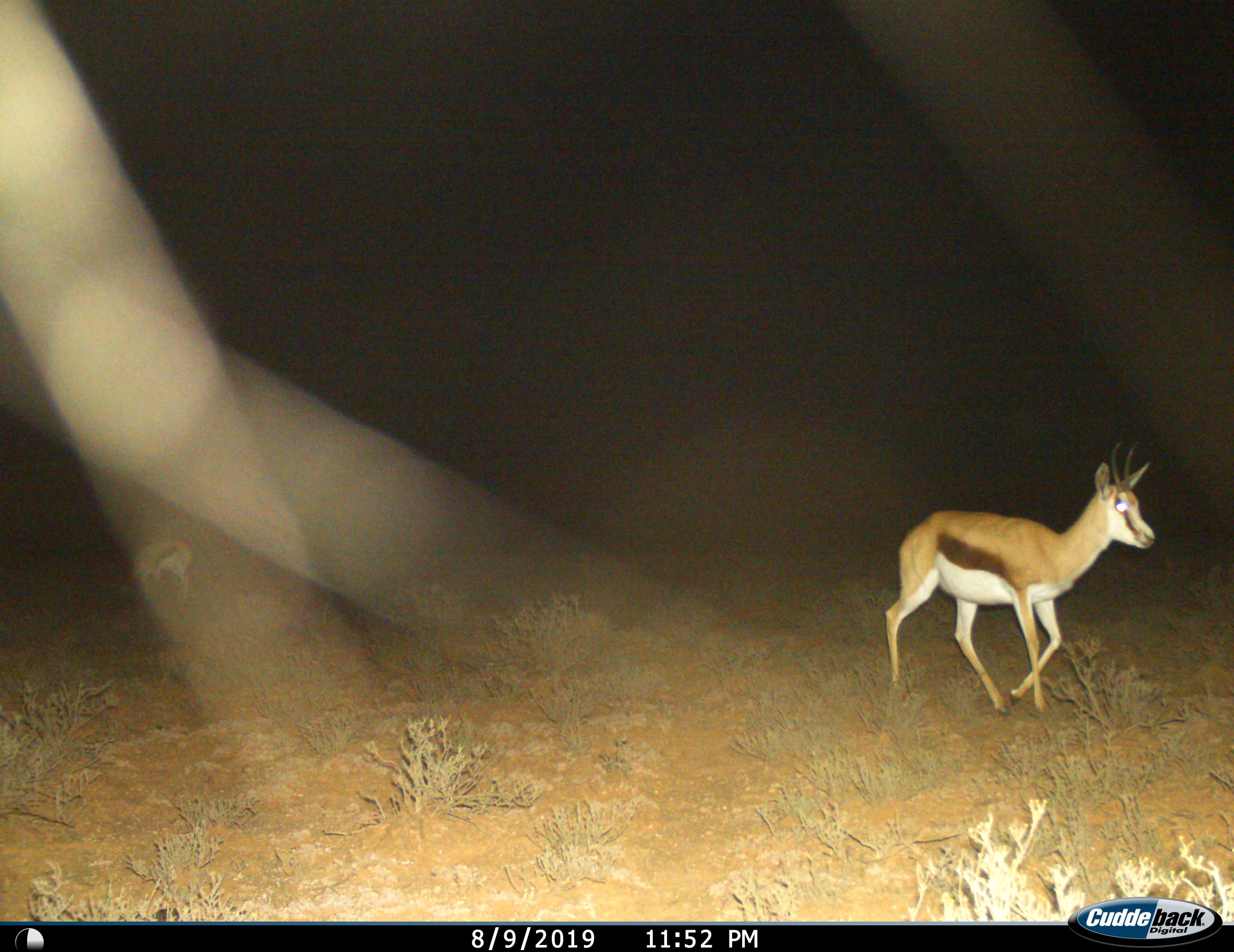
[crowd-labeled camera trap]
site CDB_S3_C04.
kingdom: Animalia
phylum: Chordata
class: Mammalia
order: Artiodactyla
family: Bovidae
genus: Antidorcas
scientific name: Antidorcas marsupialis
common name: springbok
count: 2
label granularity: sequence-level